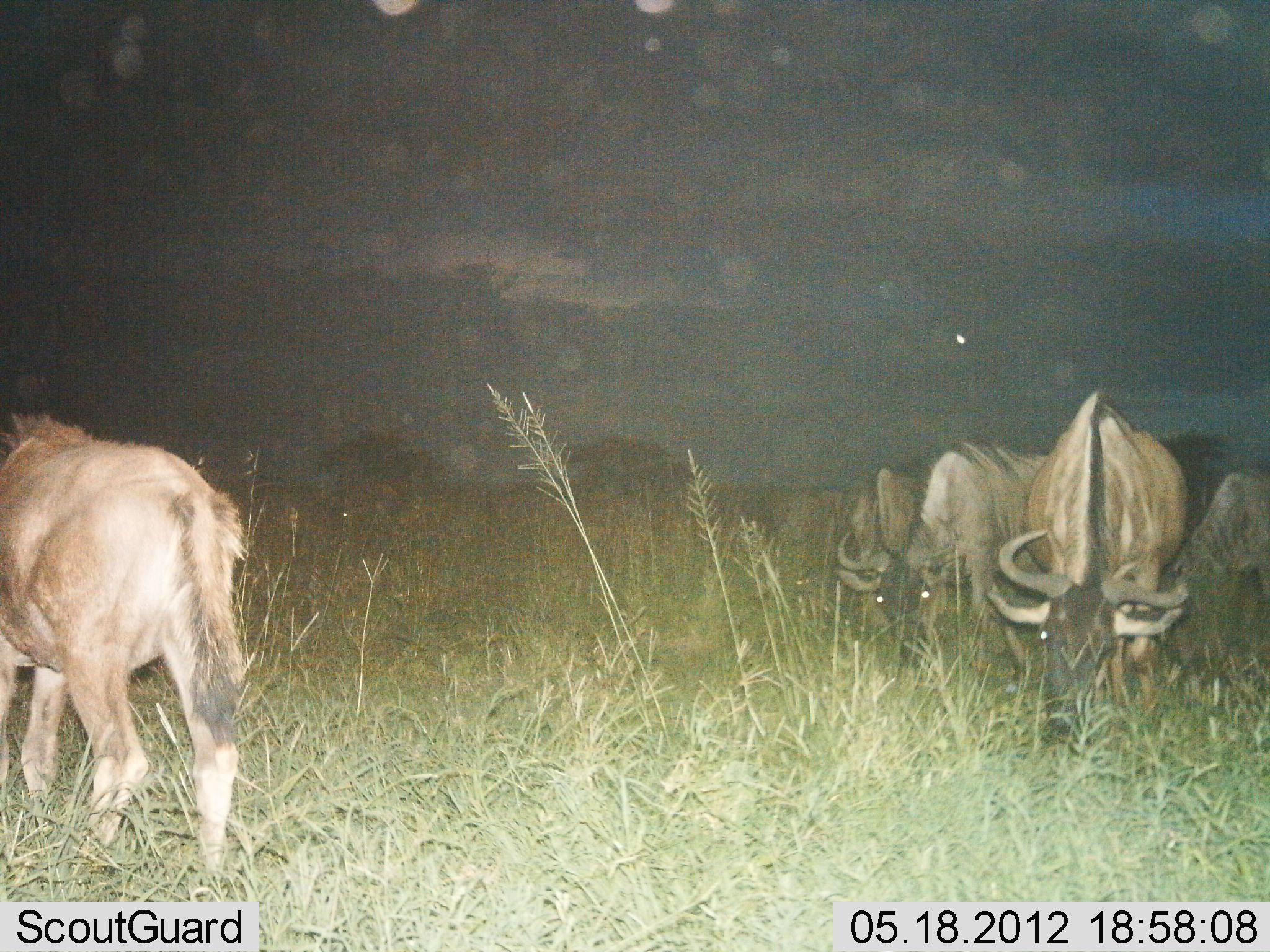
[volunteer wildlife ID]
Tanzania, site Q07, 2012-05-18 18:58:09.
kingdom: Animalia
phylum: Chordata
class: Mammalia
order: Artiodactyla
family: Bovidae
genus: Connochaetes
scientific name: Connochaetes taurinus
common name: blue wildebeest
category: wildebeest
Wildebeest (blue wildebeest) (Connochaetes taurinus), count 5. Behavior (volunteer vote fractions): standing 55%, resting 0%, moving 18%, interacting 0%. Young present (vote fraction): 0%. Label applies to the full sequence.